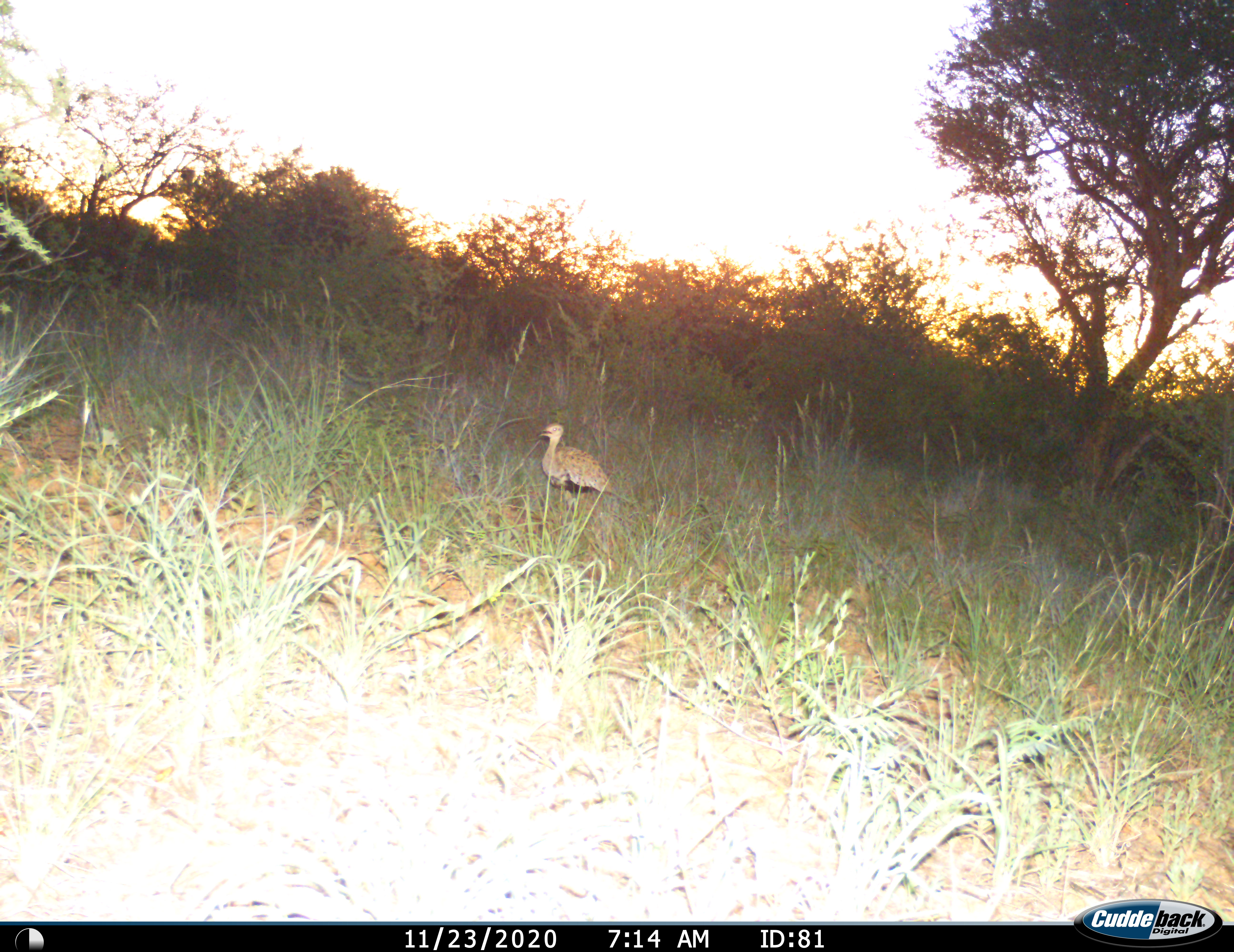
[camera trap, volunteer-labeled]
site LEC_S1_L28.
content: unidentified animal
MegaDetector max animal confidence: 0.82